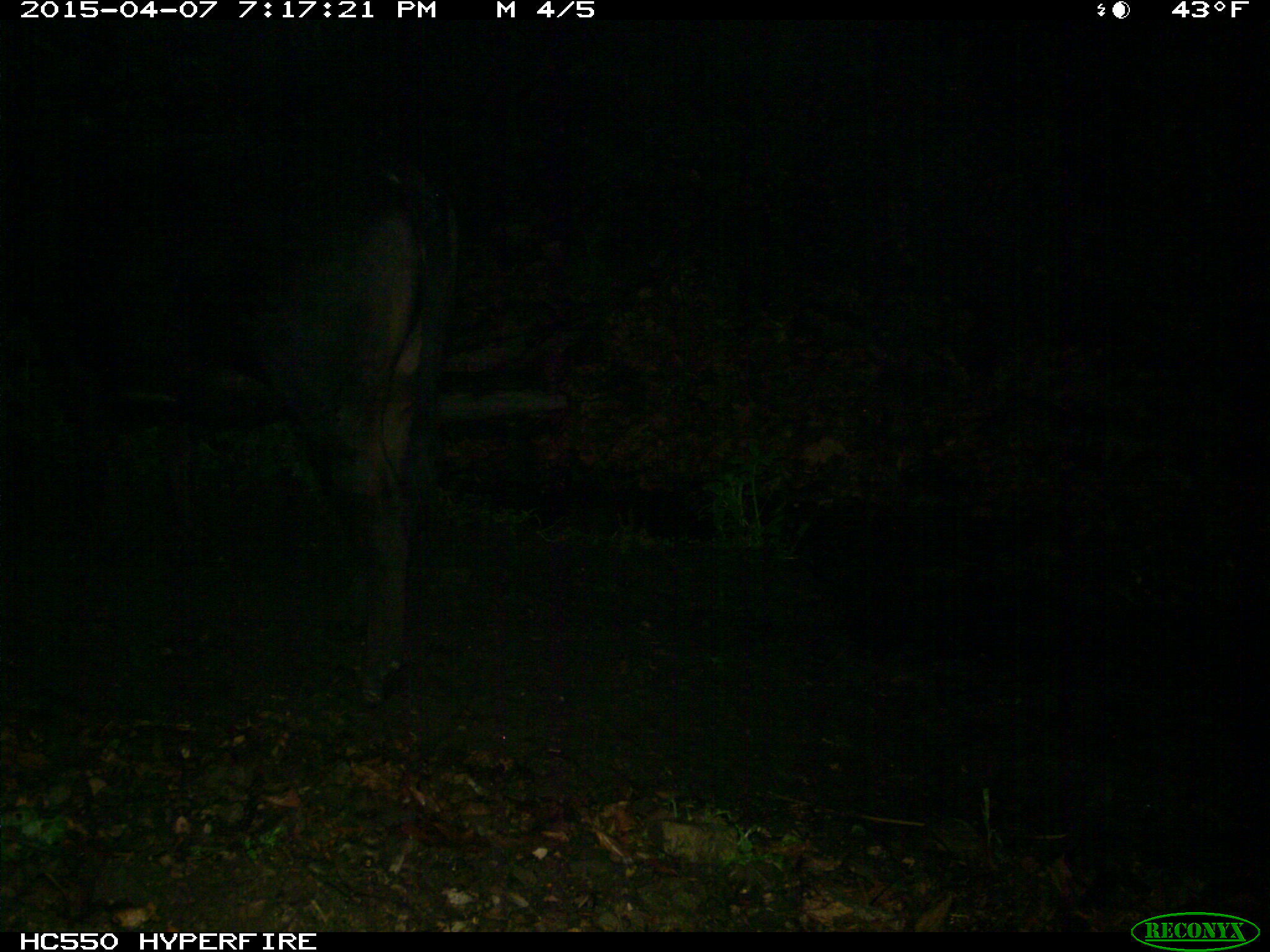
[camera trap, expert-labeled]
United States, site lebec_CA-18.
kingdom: Animalia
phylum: Chordata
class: Mammalia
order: Artiodactyla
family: Bovidae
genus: Bos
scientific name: Bos taurus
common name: domestic cow